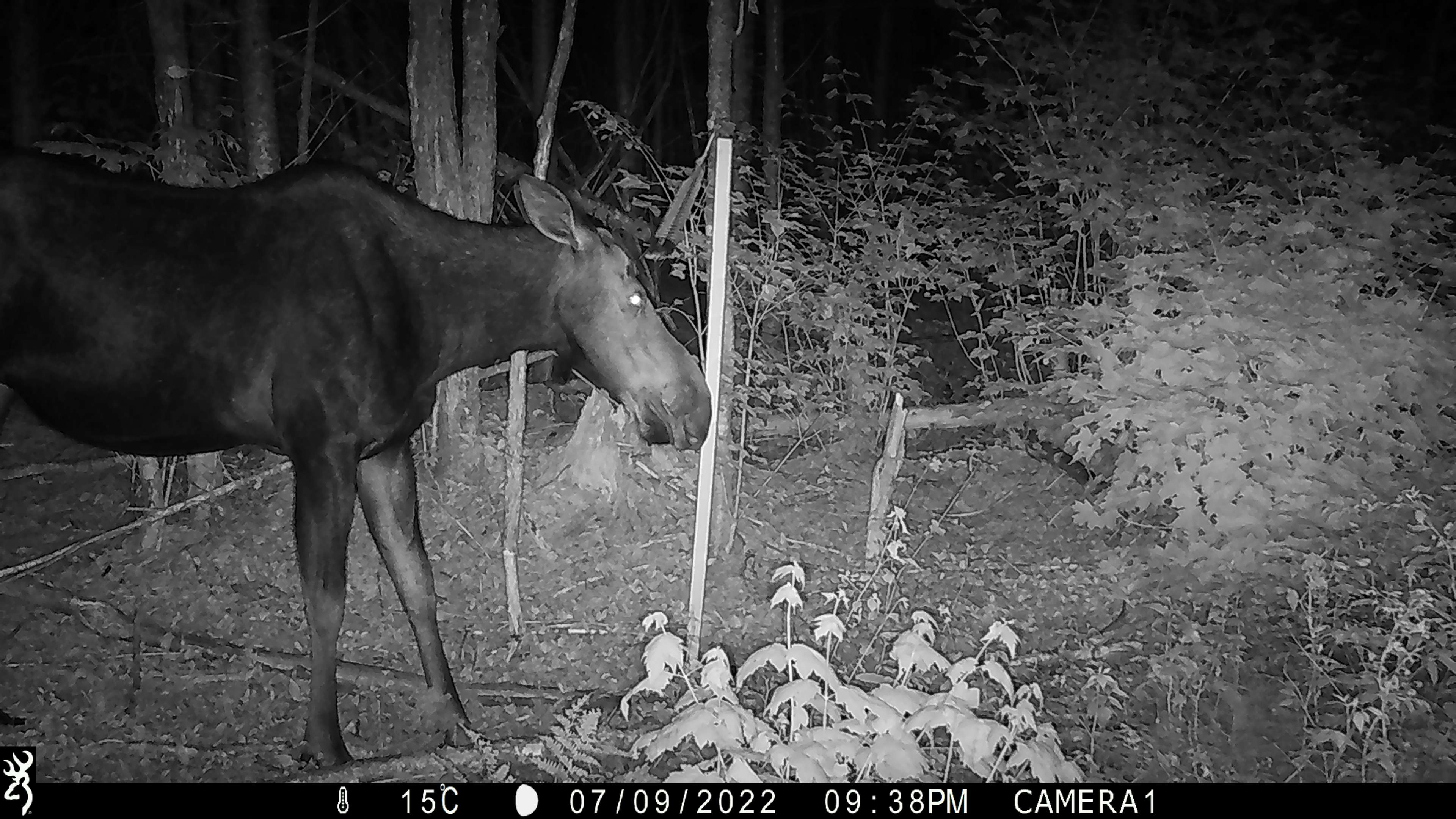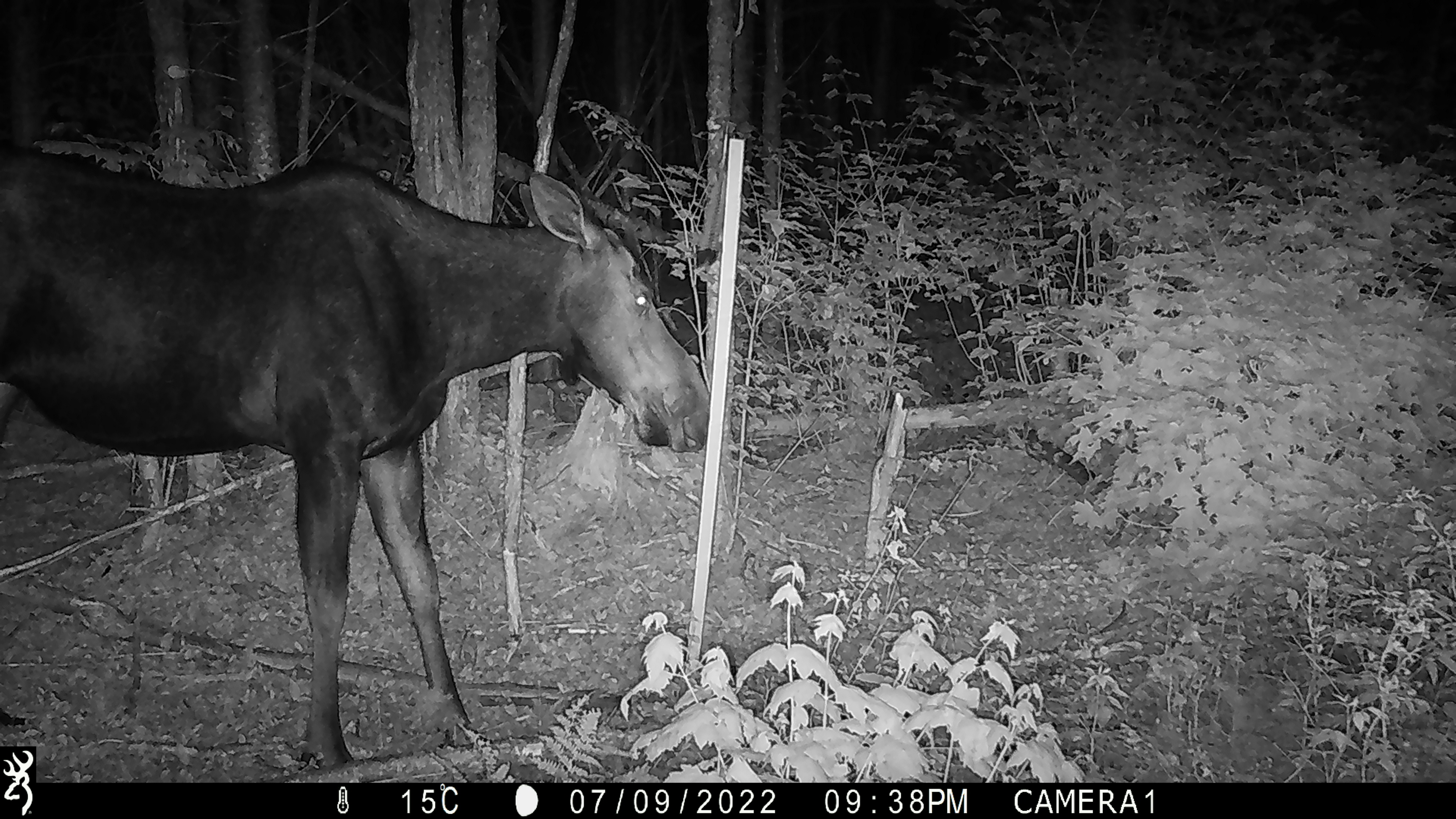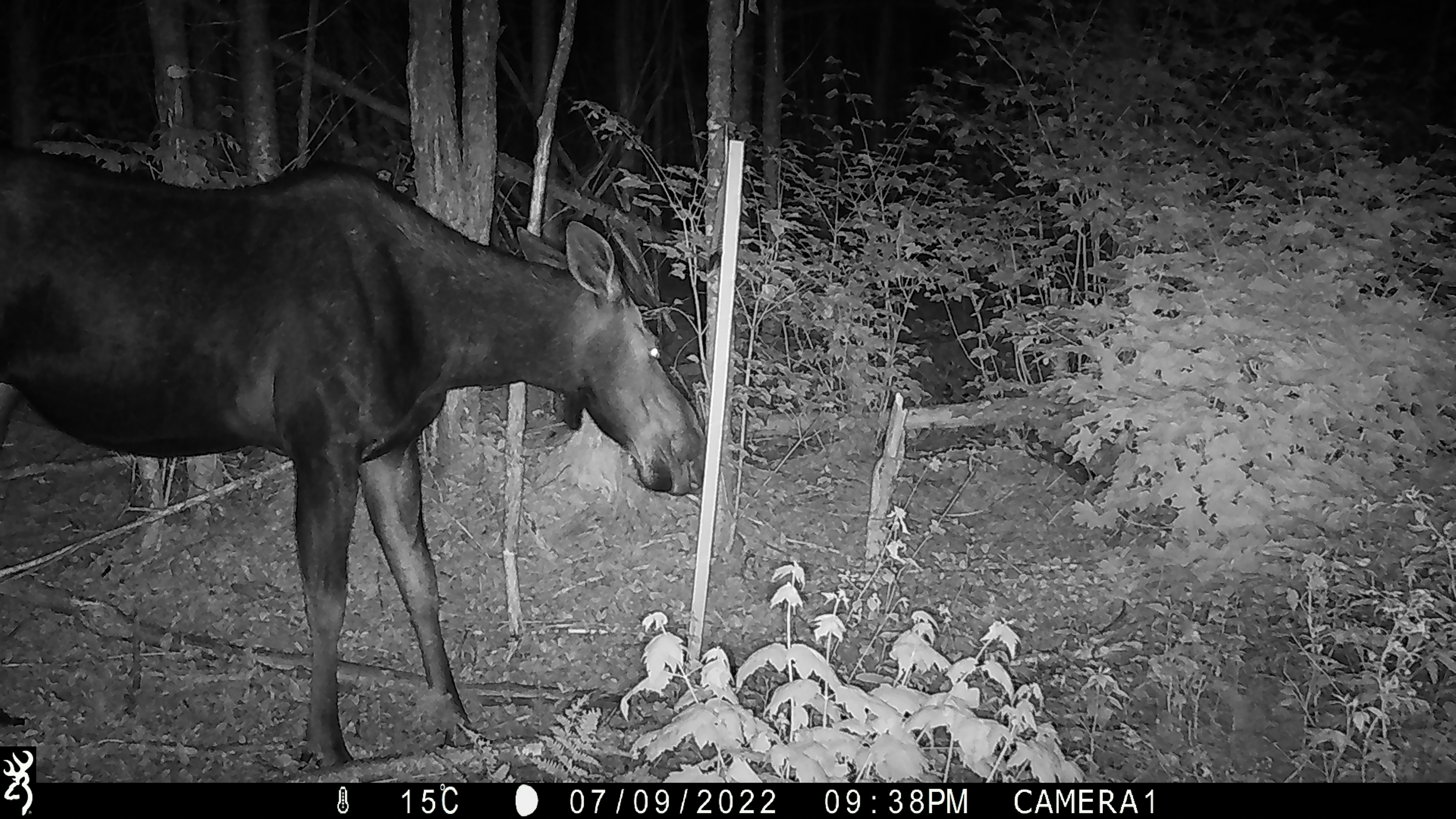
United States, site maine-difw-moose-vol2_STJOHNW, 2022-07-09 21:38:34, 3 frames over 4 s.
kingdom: Animalia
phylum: Chordata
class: Mammalia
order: Artiodactyla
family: Cervidae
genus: Alces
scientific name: Alces alces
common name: moose